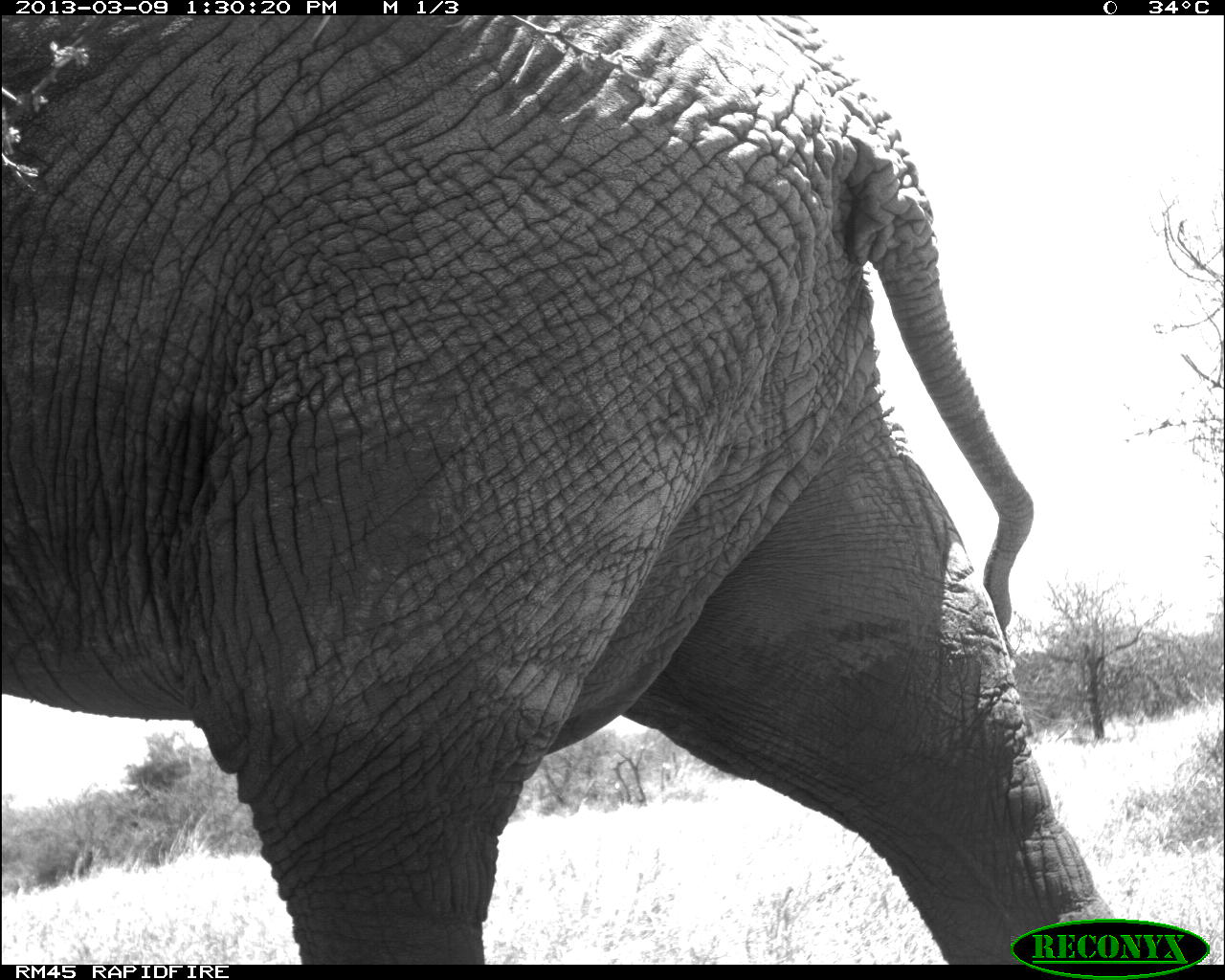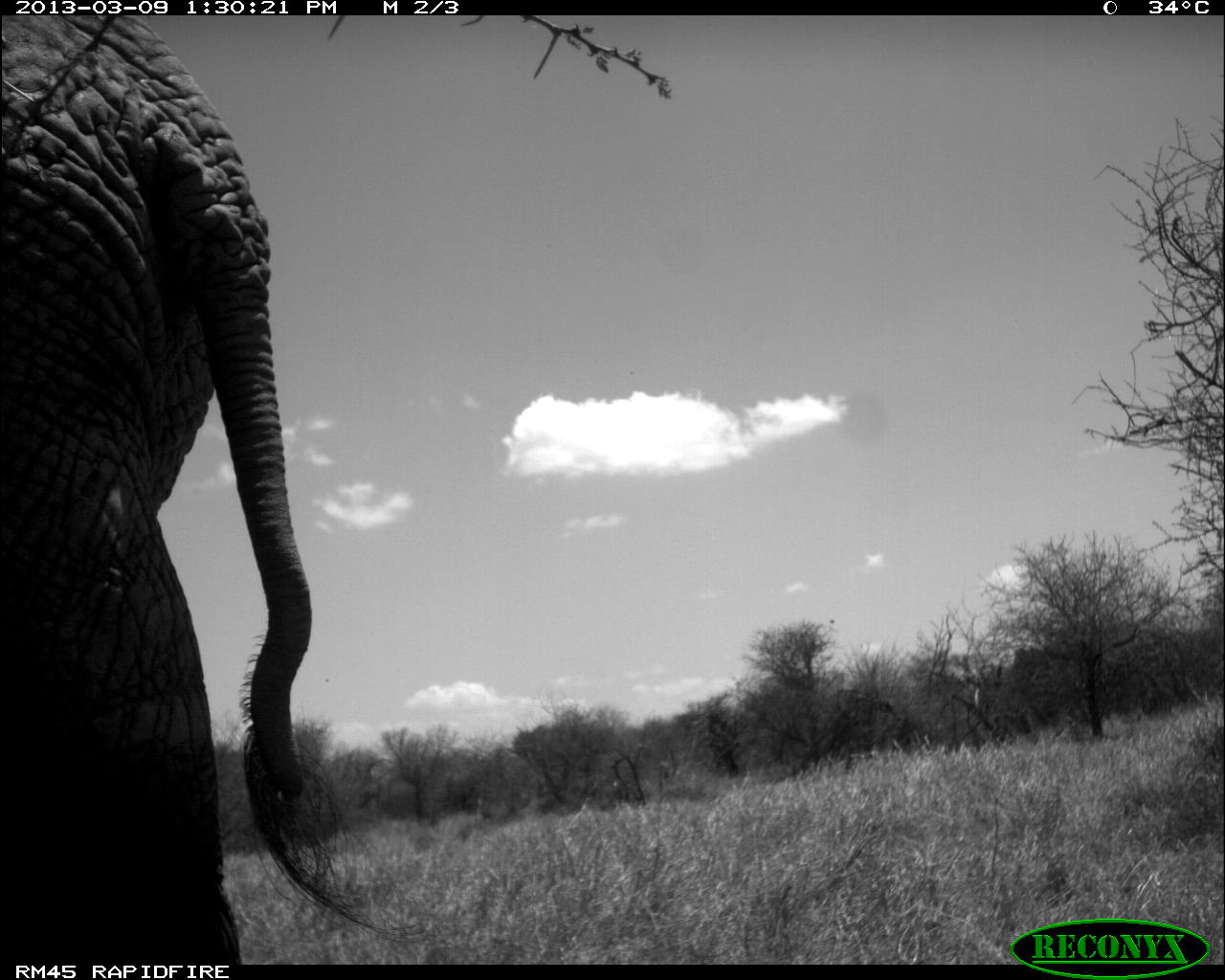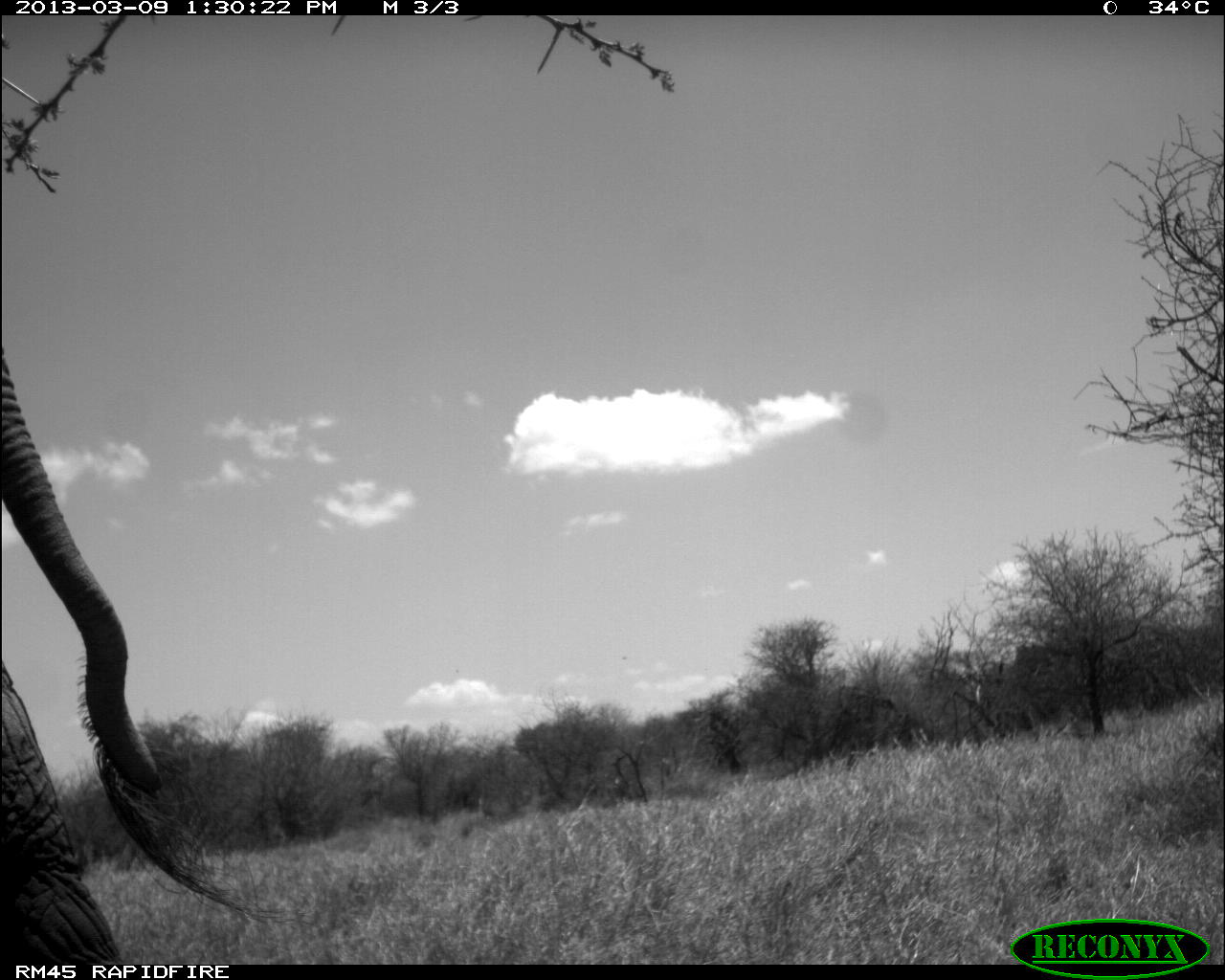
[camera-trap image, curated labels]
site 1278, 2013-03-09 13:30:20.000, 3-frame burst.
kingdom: Animalia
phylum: Chordata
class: Mammalia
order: Proboscidea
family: Elephantidae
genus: Loxodonta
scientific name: Loxodonta africana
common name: african bush elephant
Loxodonta africana (african bush elephant), count 1.